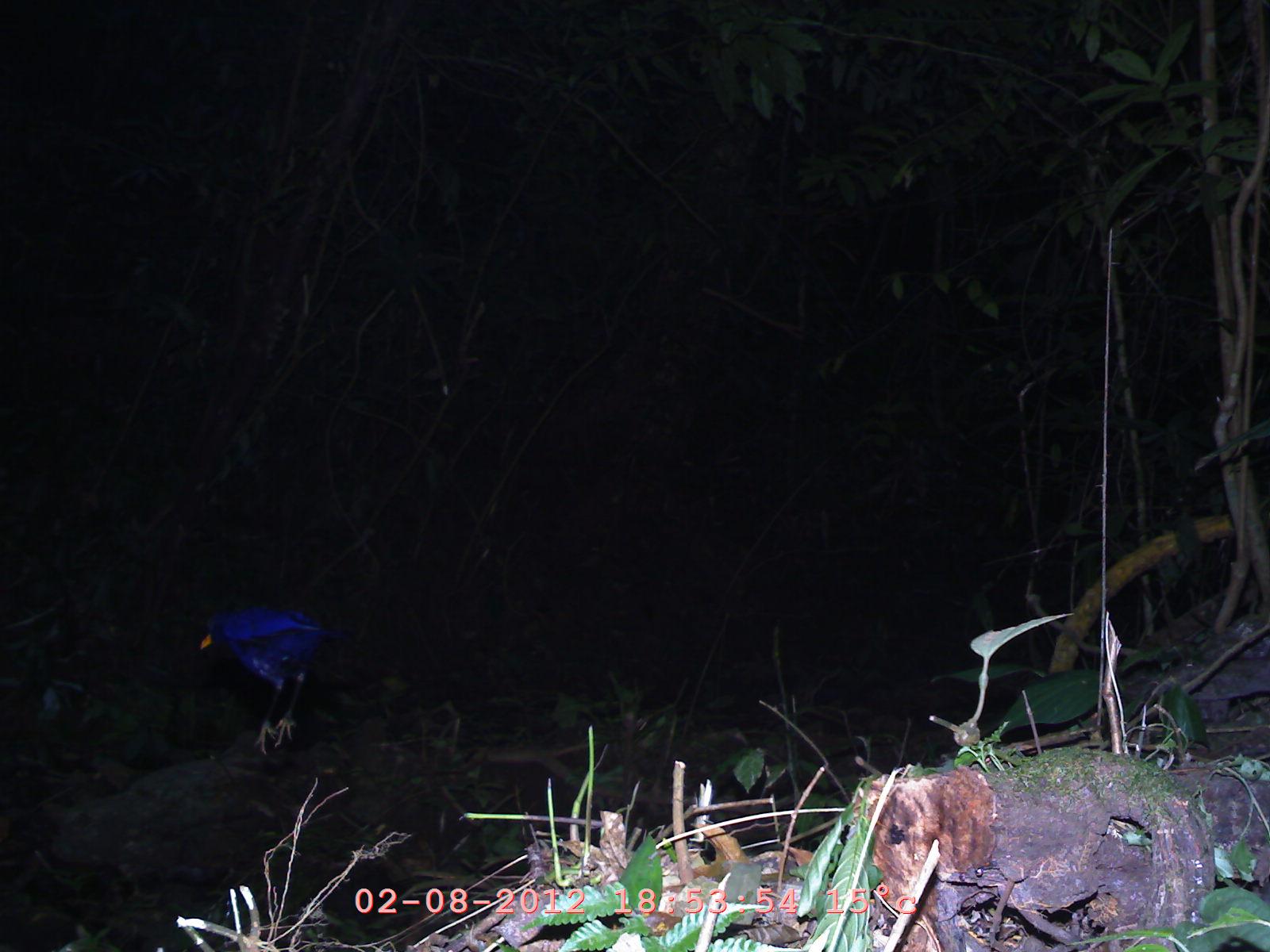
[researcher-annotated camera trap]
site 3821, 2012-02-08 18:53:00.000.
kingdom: Animalia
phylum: Chordata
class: Aves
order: Passeriformes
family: Muscicapidae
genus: Myophonus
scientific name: Myophonus caeruleus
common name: blue whistling thrush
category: myophonus caerulus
Myophonus caerulus (blue whistling thrush) (Myophonus caeruleus), count 1.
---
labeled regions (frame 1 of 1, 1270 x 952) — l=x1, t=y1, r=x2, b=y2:
myophonus caerulus: l=197, t=601, r=359, b=755